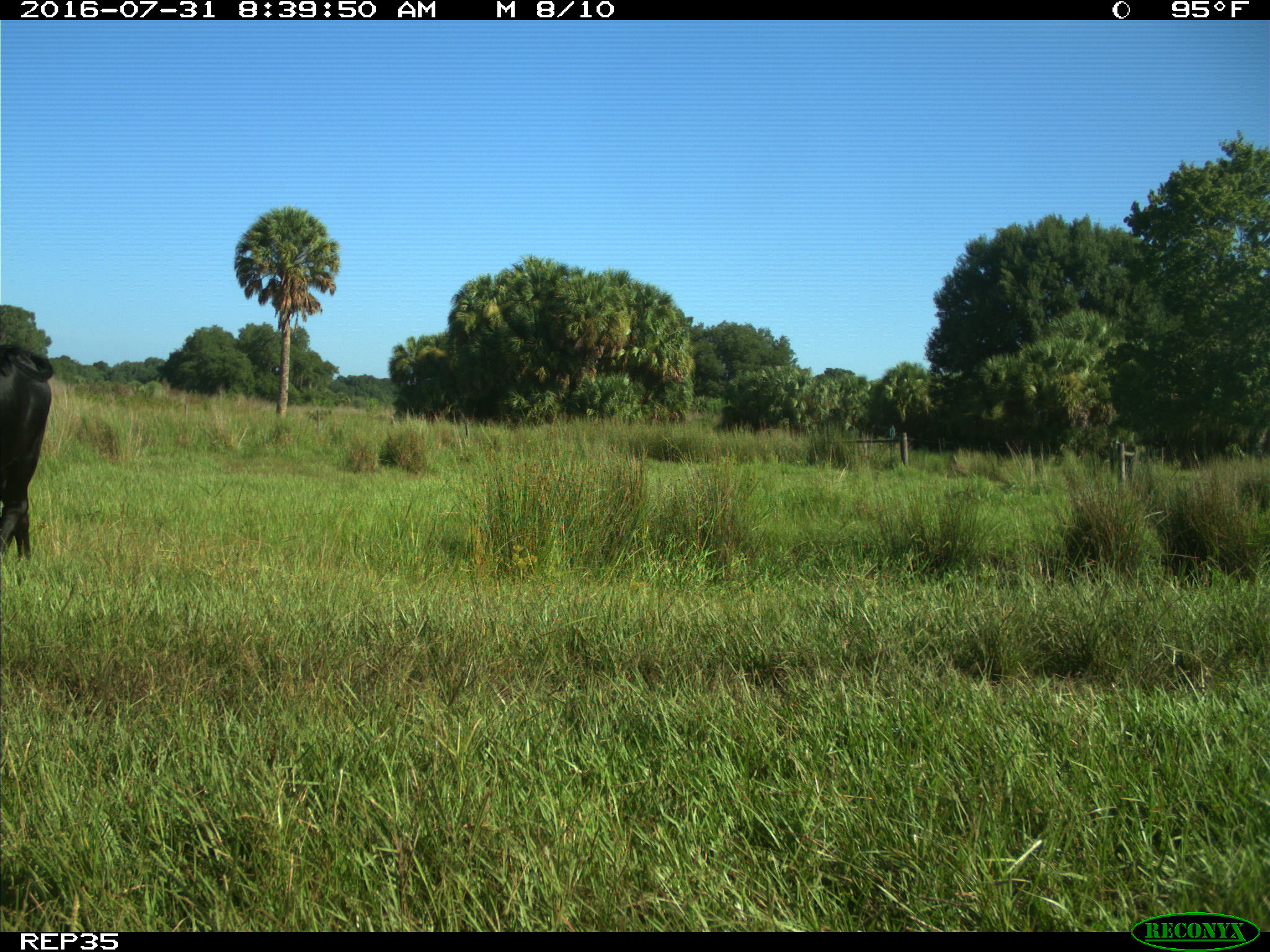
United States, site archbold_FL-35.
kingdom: Animalia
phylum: Chordata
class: Mammalia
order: Artiodactyla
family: Bovidae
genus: Bos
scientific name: Bos taurus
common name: domestic cow